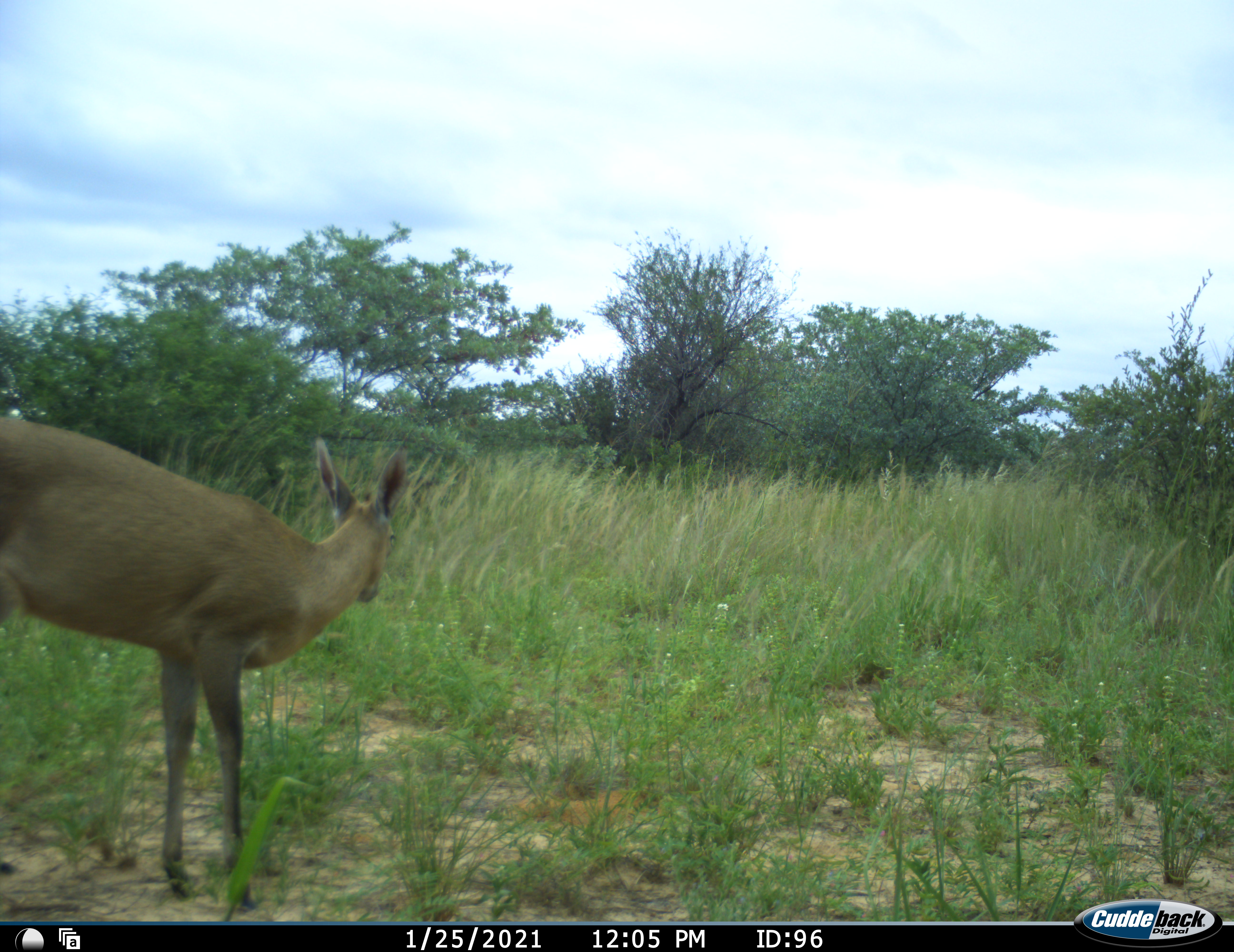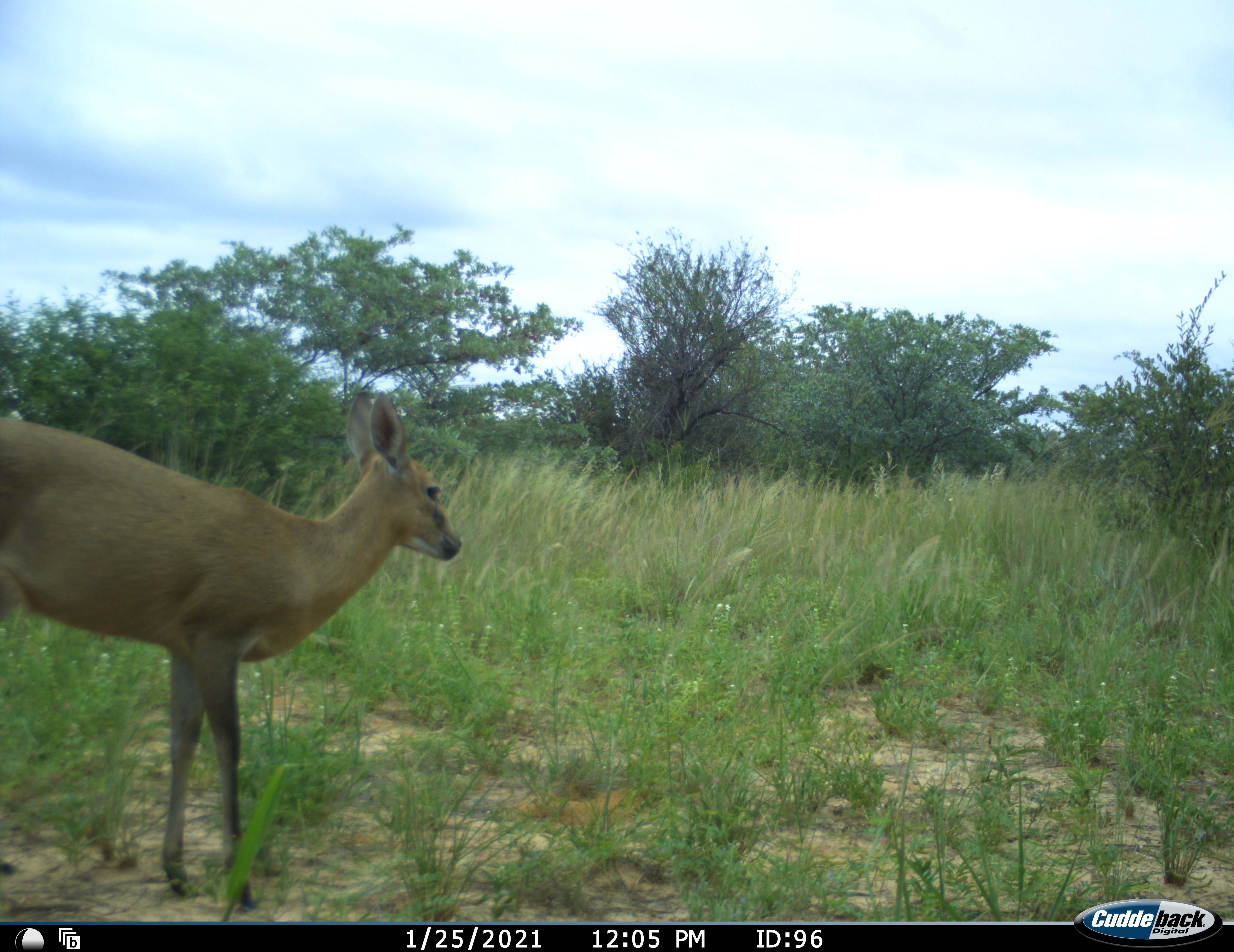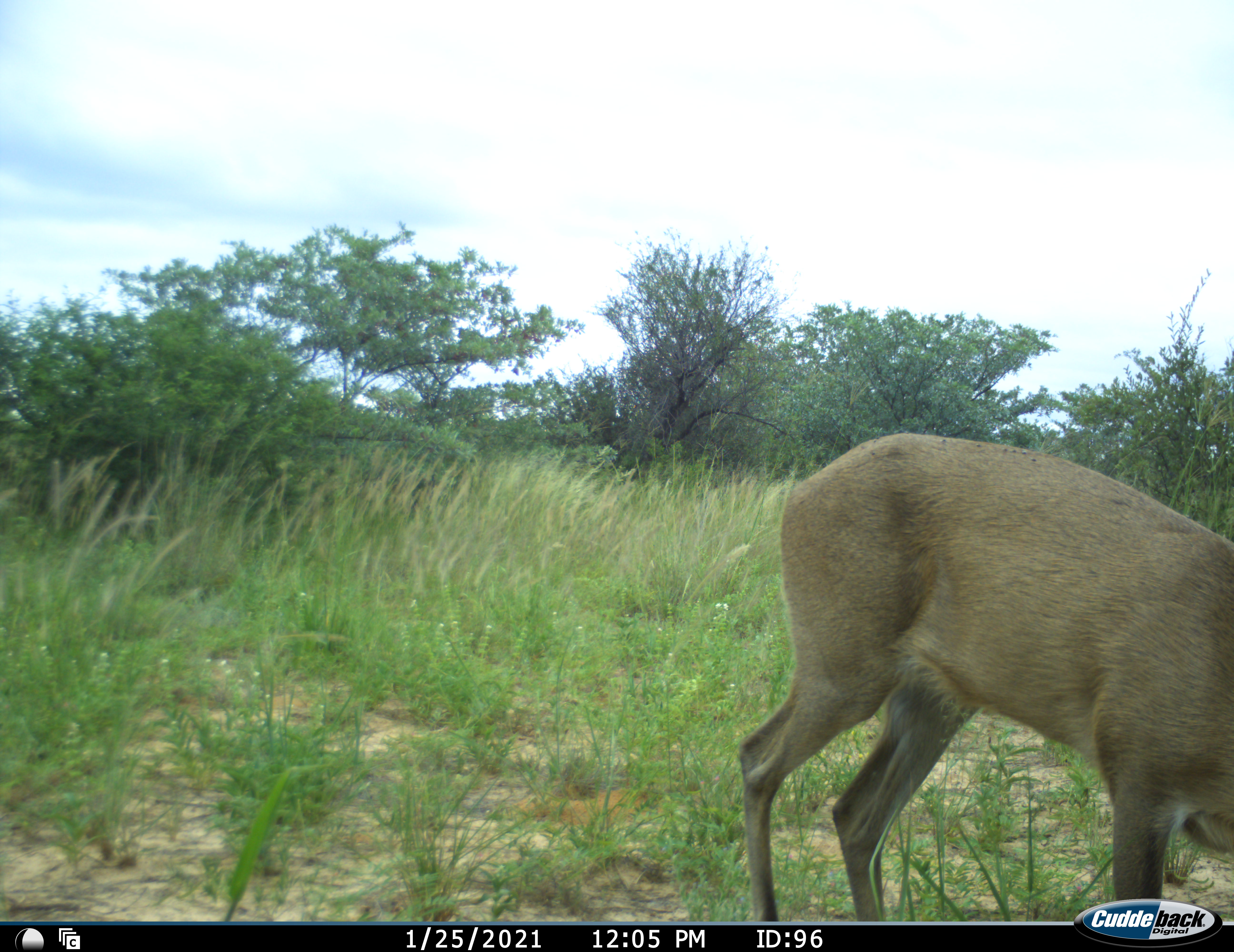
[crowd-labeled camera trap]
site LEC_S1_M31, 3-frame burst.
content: unidentified animal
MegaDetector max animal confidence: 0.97